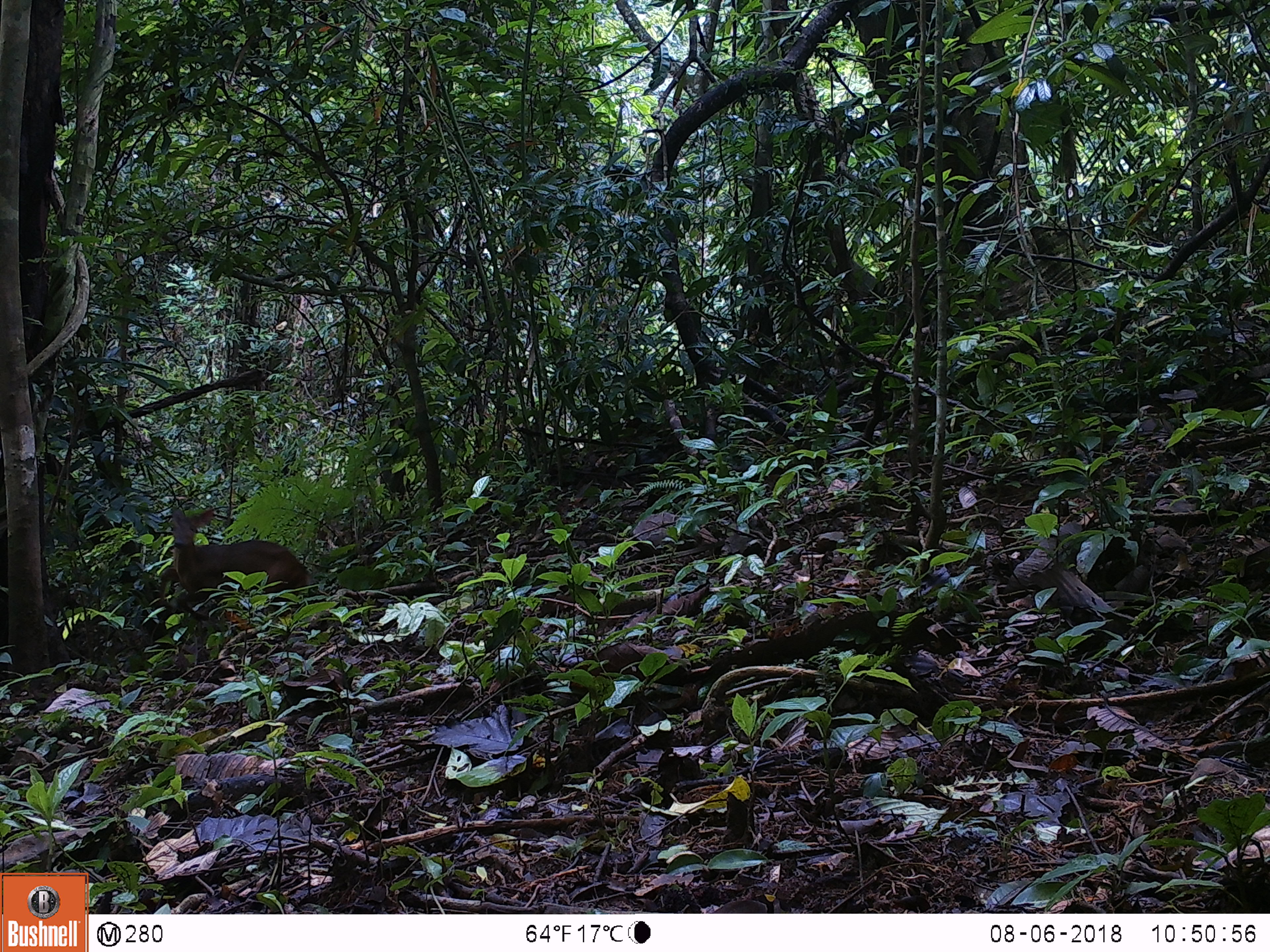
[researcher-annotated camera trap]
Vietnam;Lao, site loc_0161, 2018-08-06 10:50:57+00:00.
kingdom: Animalia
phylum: Chordata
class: Mammalia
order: Artiodactyla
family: Cervidae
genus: Muntiacus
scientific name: Muntiacus vuquangensis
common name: large-antlered muntjac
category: large antlered muntjac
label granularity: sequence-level